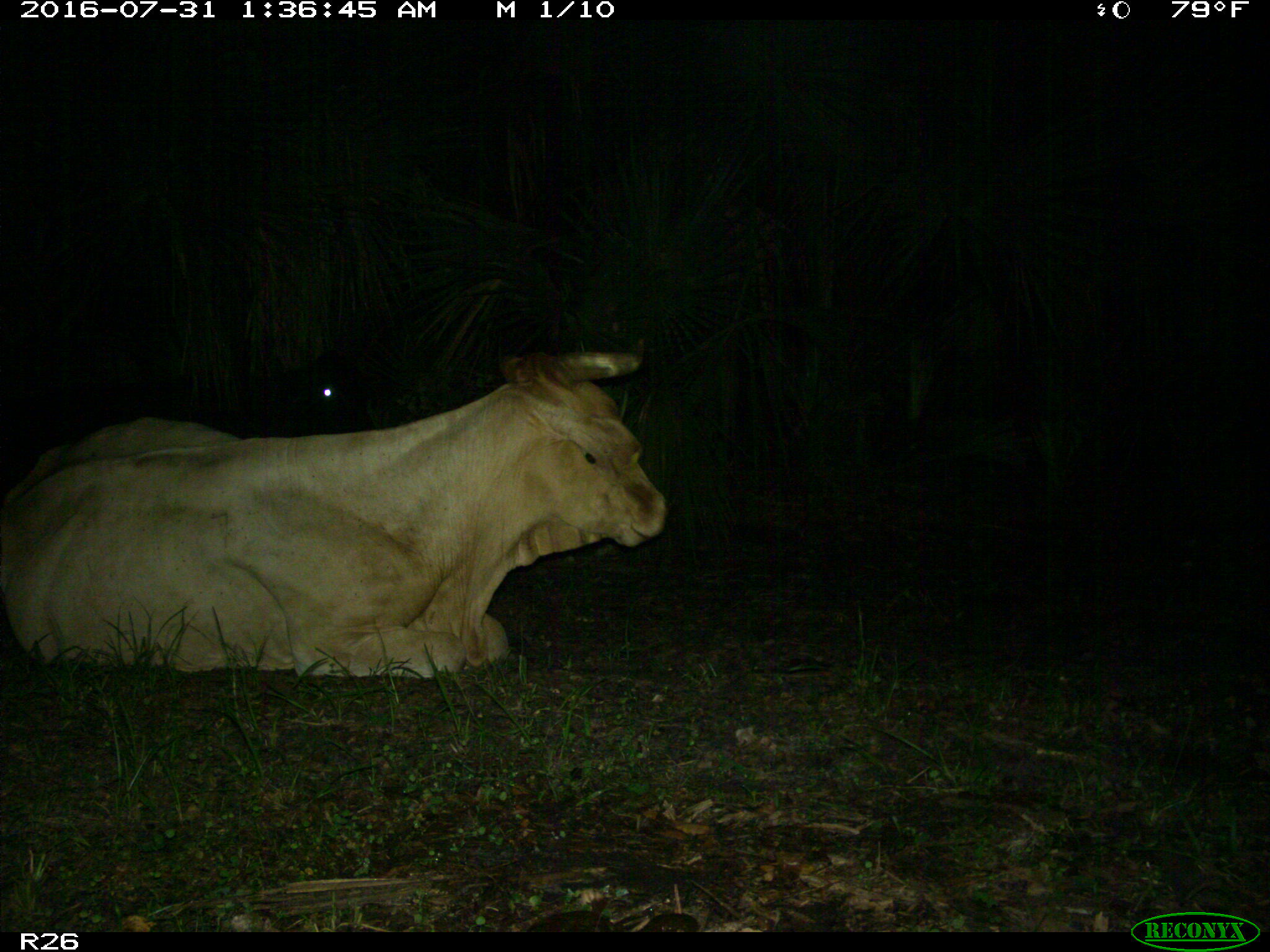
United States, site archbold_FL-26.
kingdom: Animalia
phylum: Chordata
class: Mammalia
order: Artiodactyla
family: Bovidae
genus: Bos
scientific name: Bos taurus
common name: domestic cow